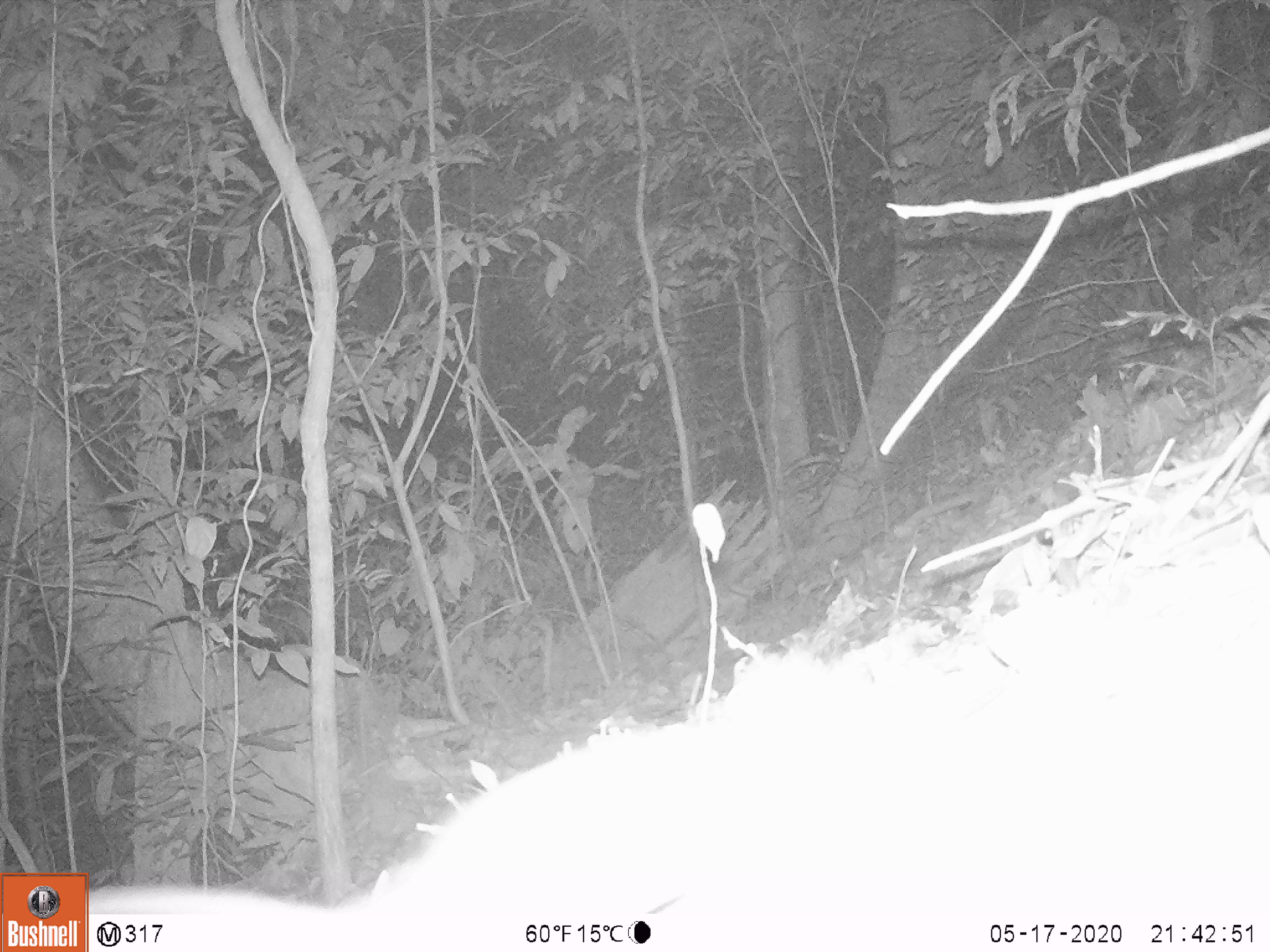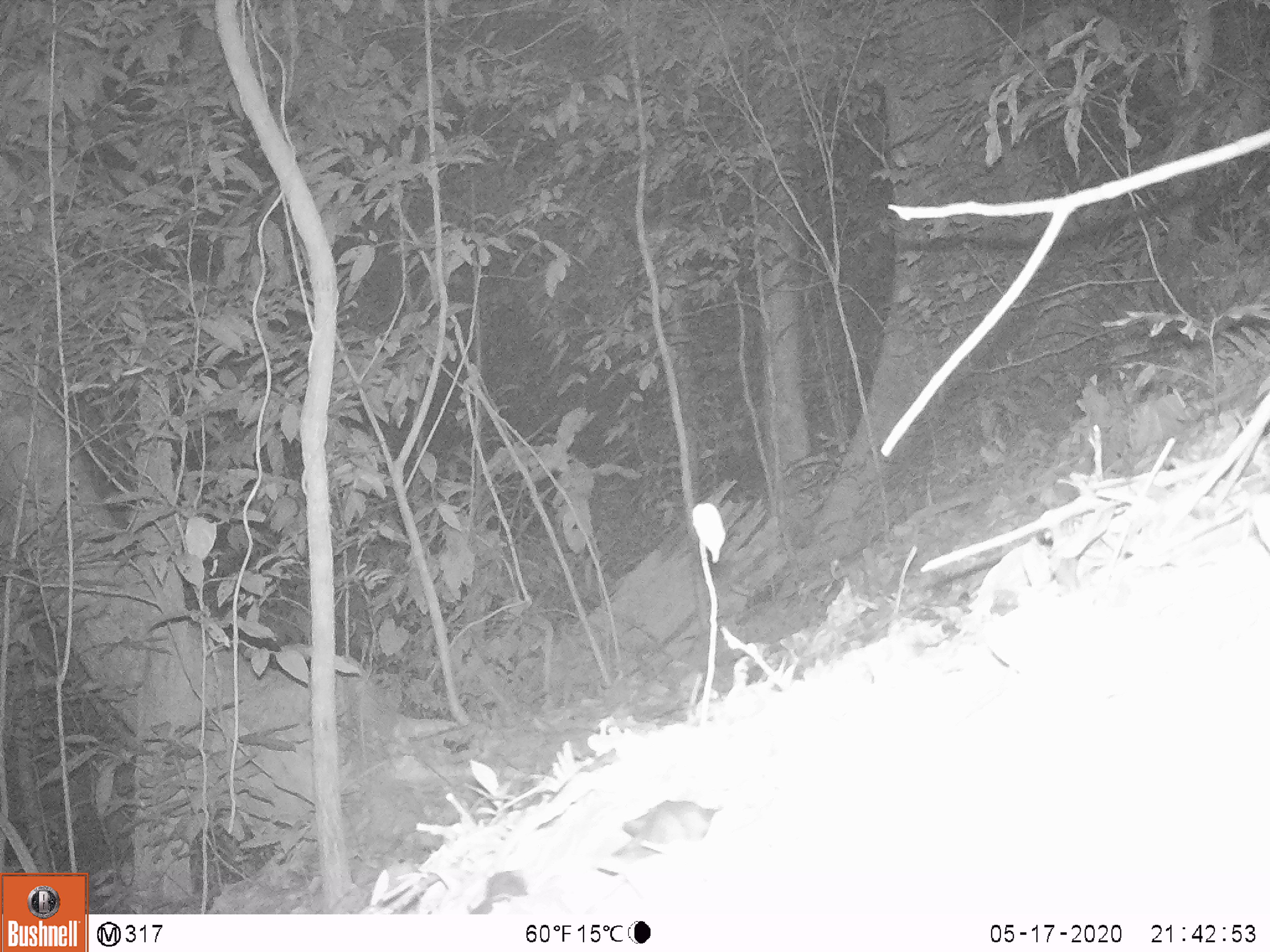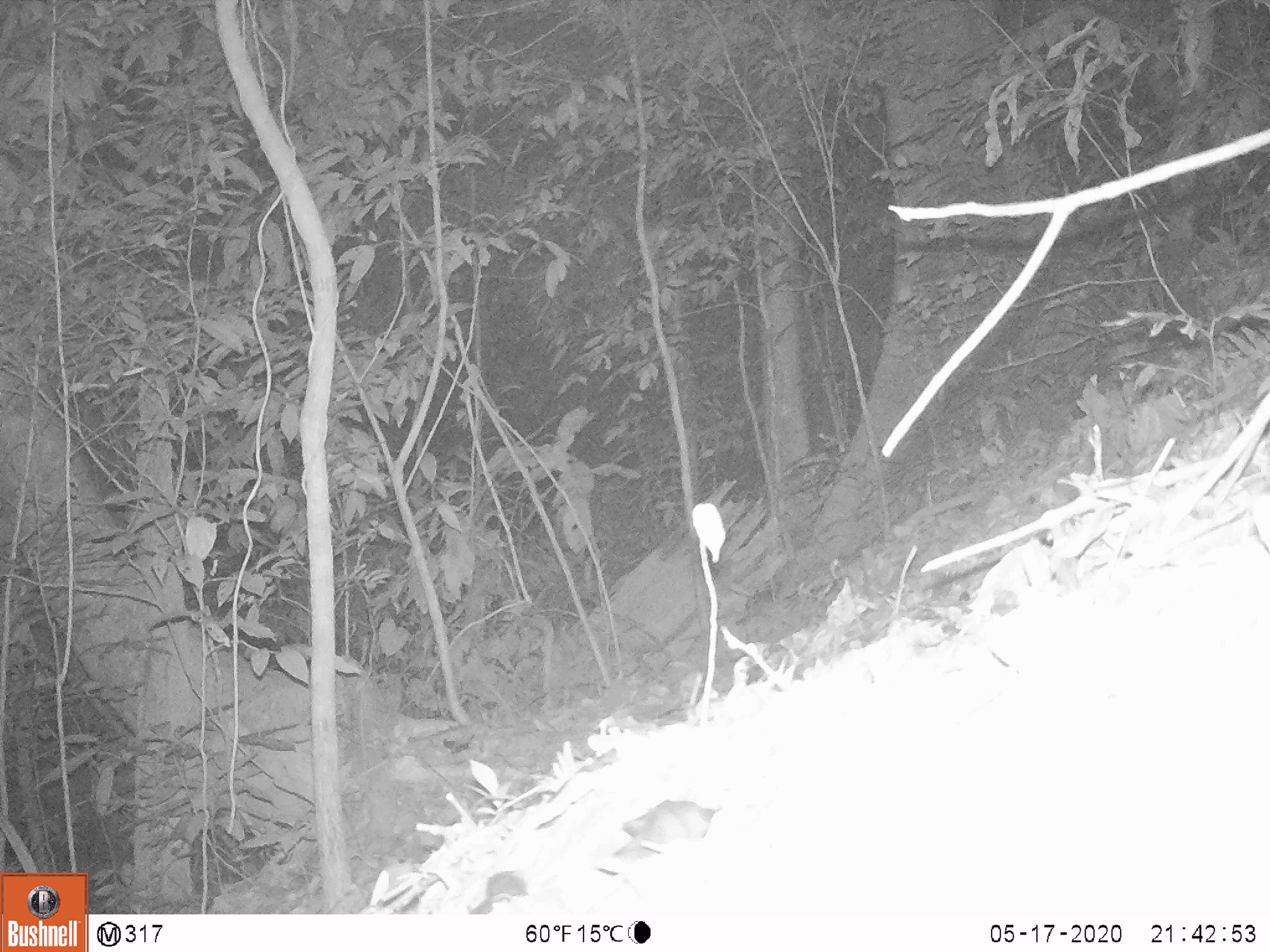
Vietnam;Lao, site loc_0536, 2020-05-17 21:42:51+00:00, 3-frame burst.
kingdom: Animalia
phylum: Chordata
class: Mammalia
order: Rodentia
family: Muridae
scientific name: Muridae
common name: old-world mice and rats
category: unidentified murid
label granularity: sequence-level